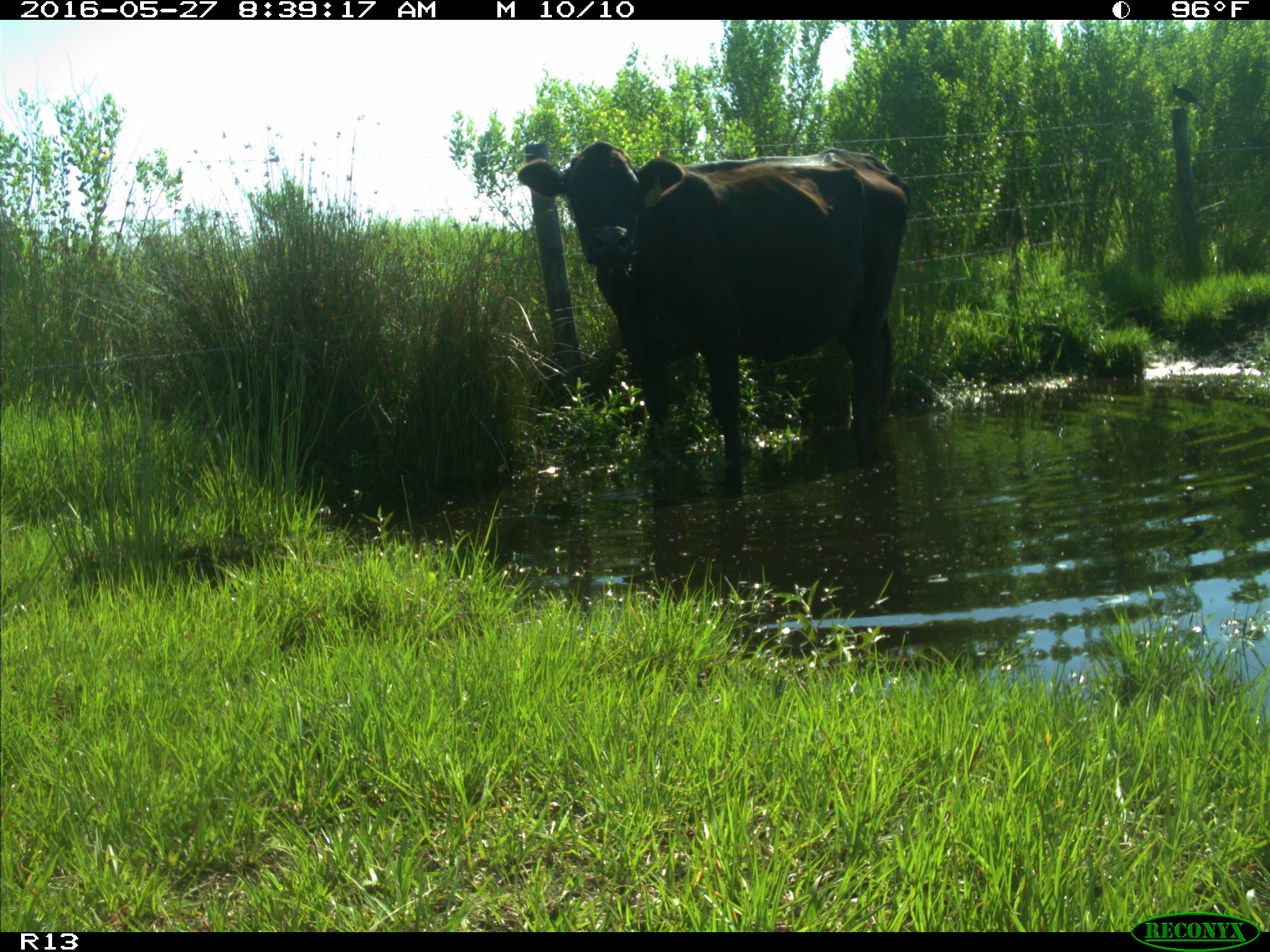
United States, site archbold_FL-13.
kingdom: Animalia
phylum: Chordata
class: Mammalia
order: Artiodactyla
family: Bovidae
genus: Bos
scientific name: Bos taurus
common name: domestic cow